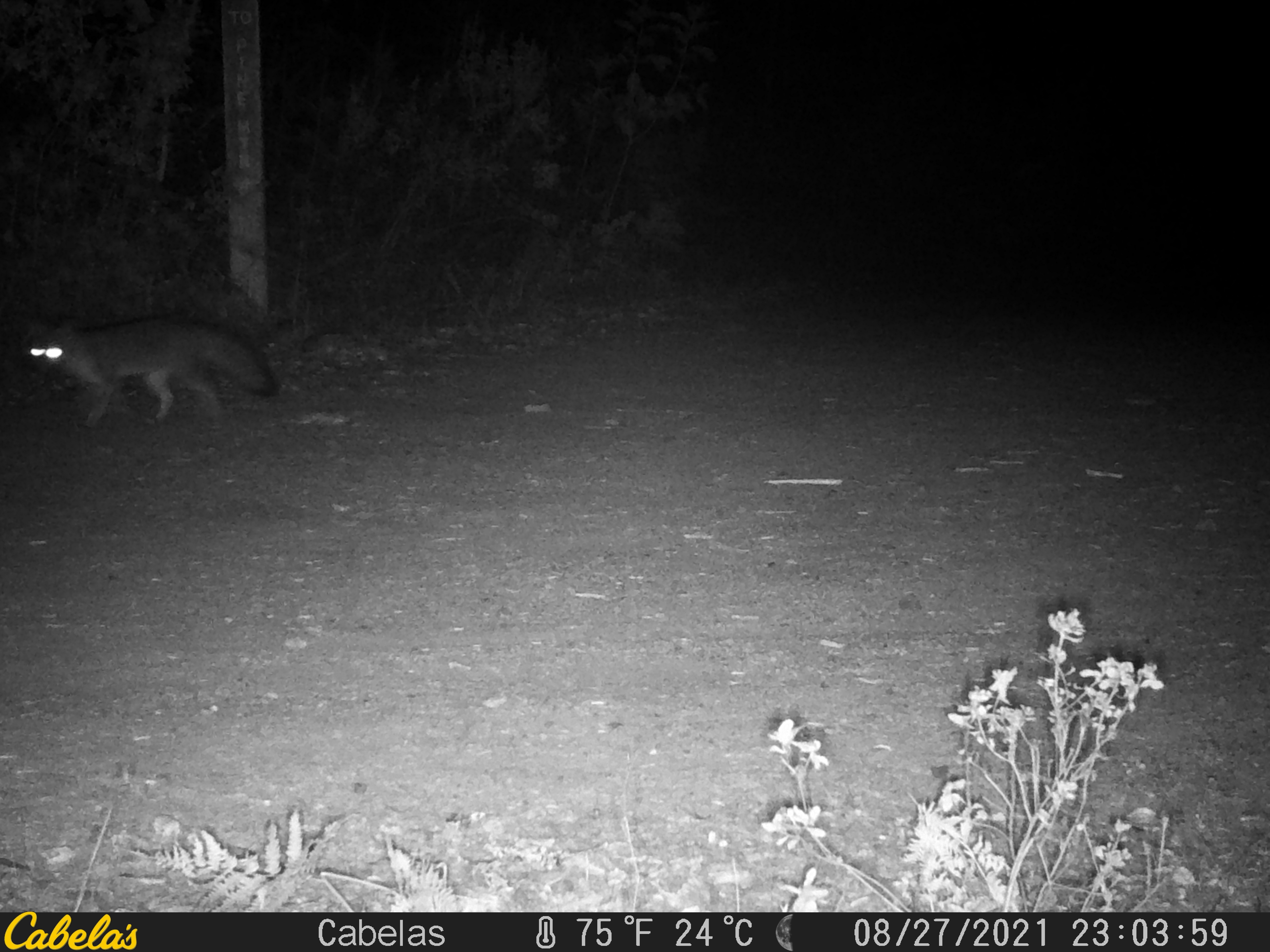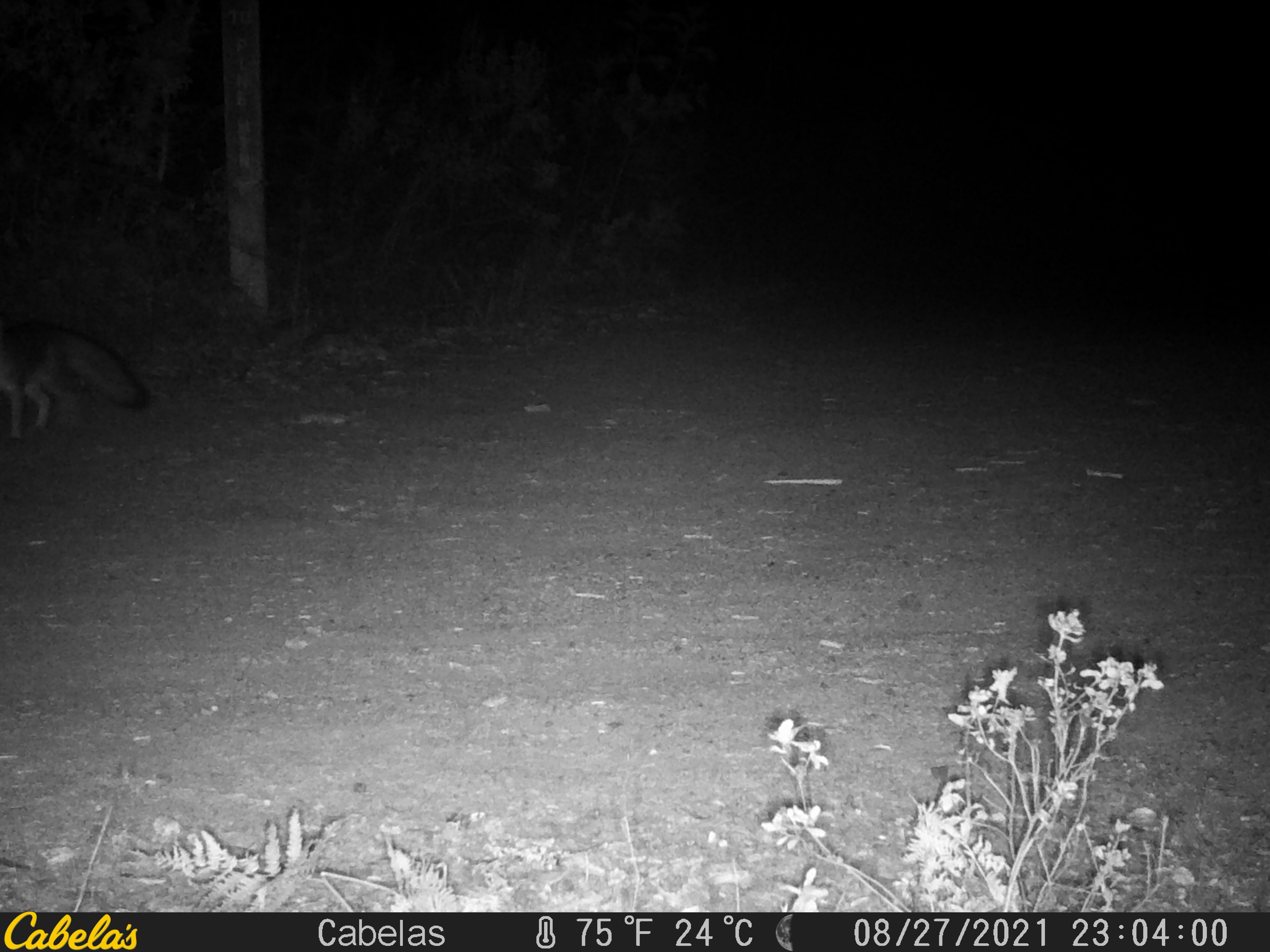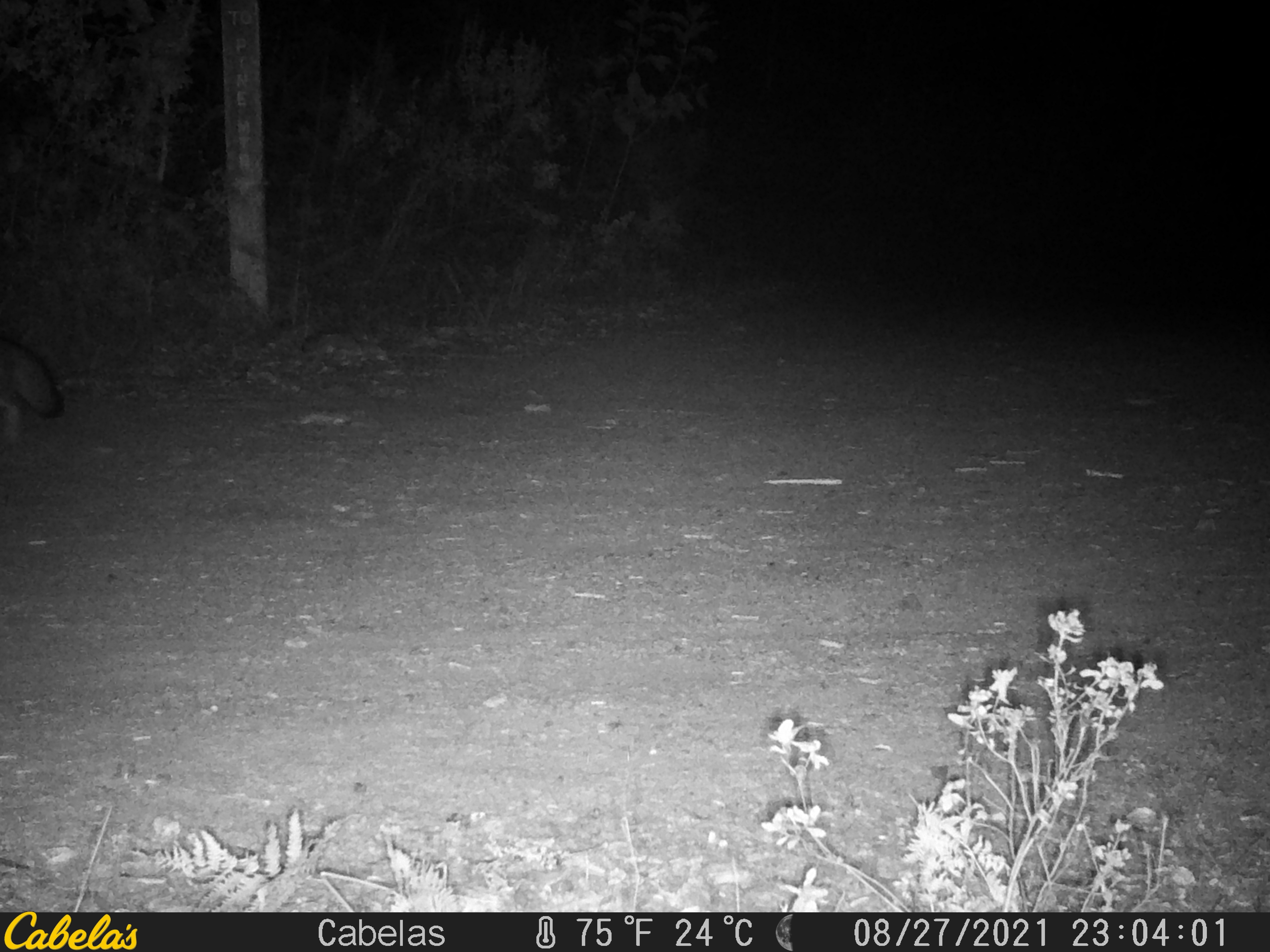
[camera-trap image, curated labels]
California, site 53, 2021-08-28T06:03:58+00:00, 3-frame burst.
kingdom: Animalia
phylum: Chordata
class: Mammalia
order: Carnivora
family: Canidae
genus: Urocyon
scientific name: Urocyon cinereoargenteus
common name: gray fox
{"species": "gray fox (Urocyon cinereoargenteus)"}